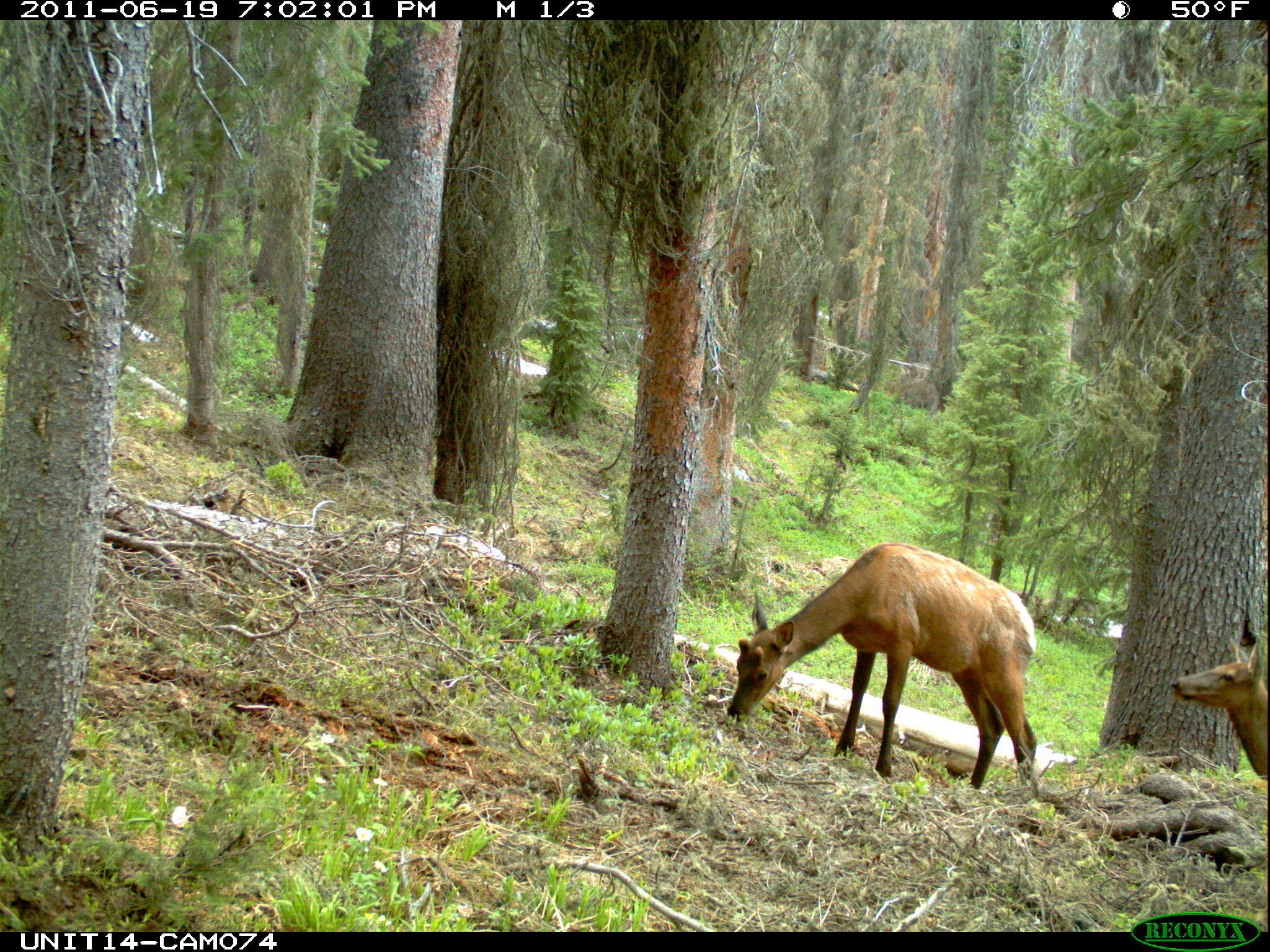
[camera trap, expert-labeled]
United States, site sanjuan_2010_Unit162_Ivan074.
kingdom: Animalia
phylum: Chordata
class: Mammalia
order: Artiodactyla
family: Cervidae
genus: Cervus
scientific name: Cervus elaphus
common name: red deer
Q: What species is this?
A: Cervus elaphus (red deer).